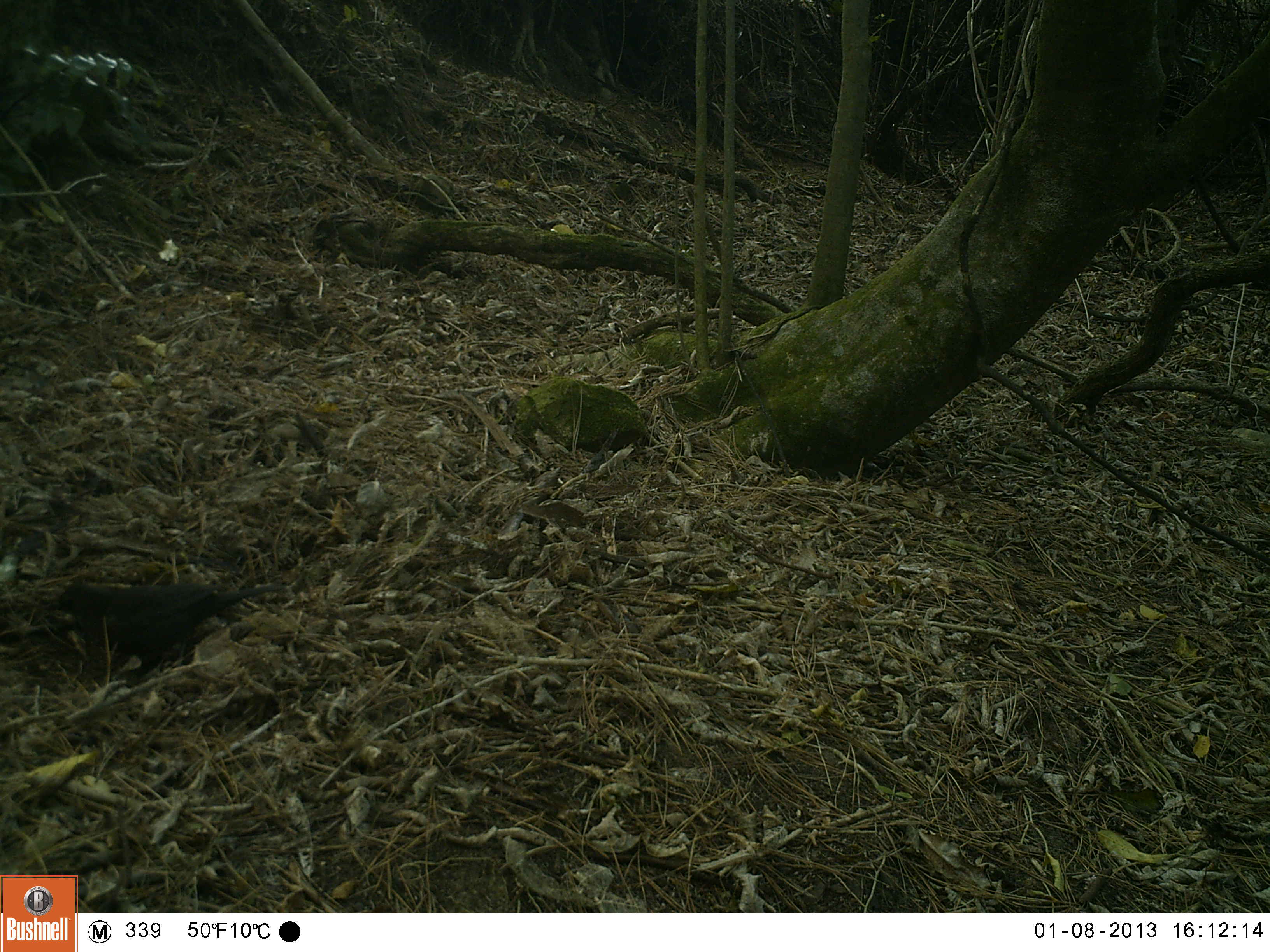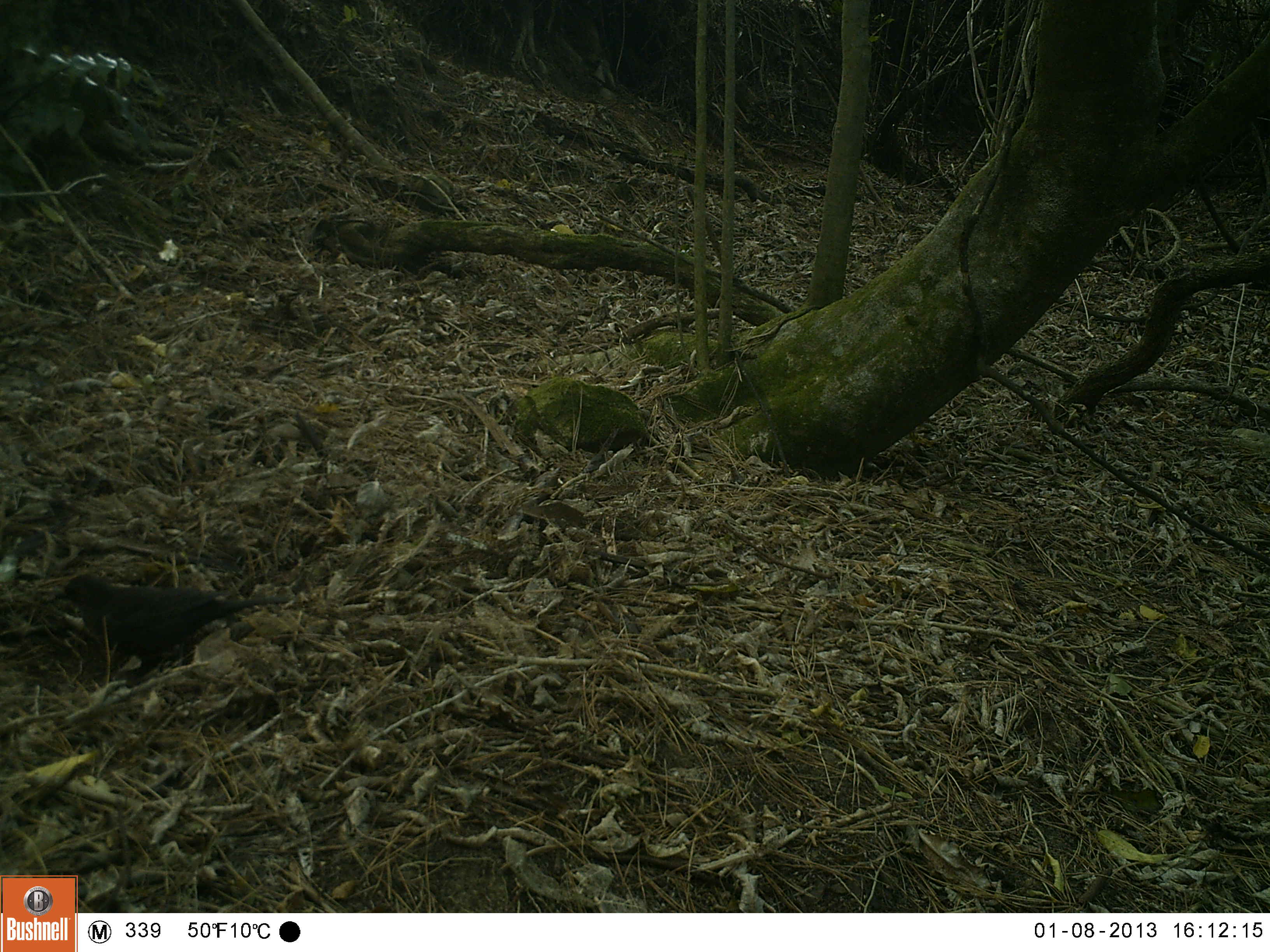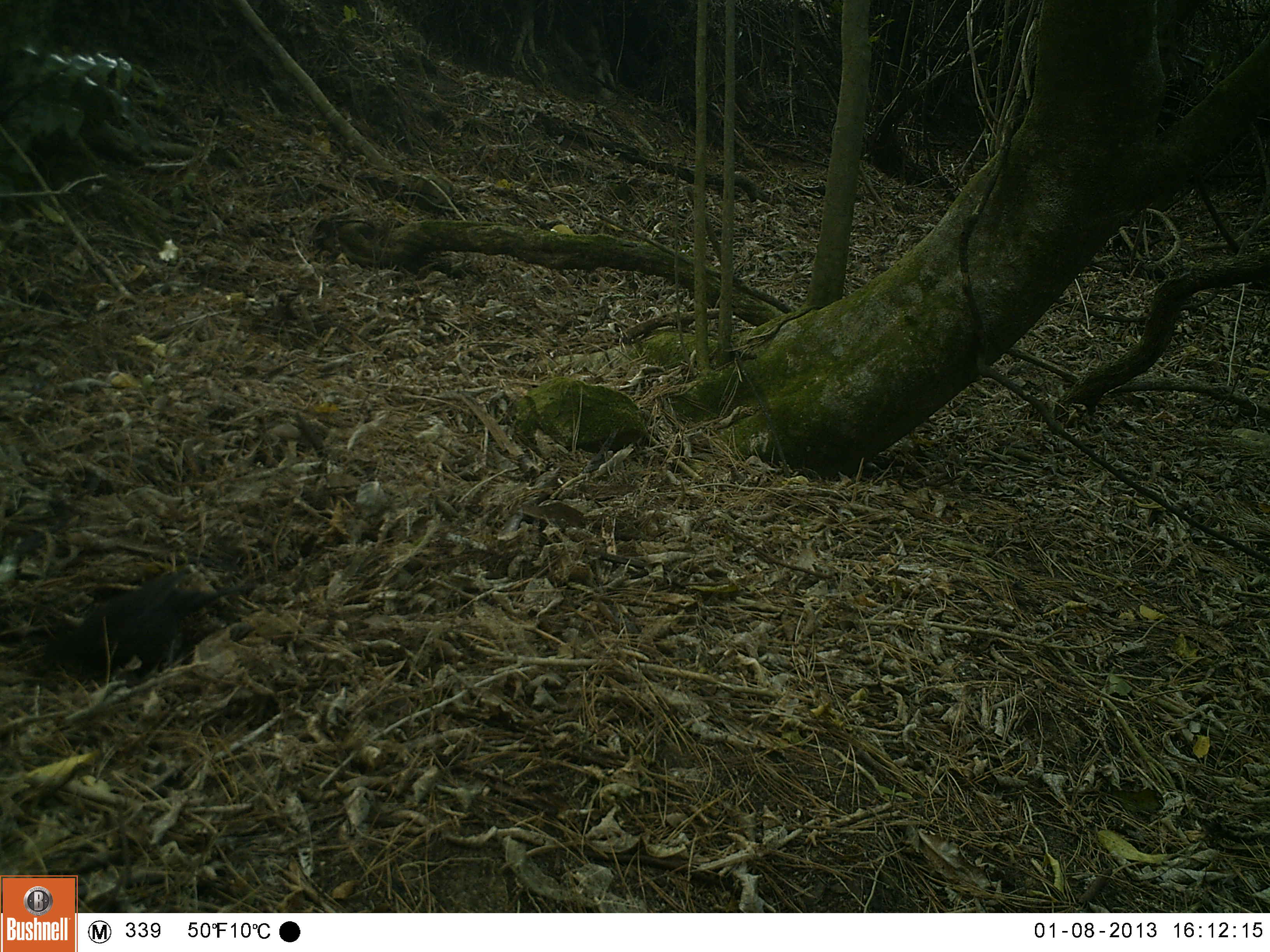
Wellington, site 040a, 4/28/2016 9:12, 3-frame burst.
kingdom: Animalia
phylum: Chordata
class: Aves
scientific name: Aves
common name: bird